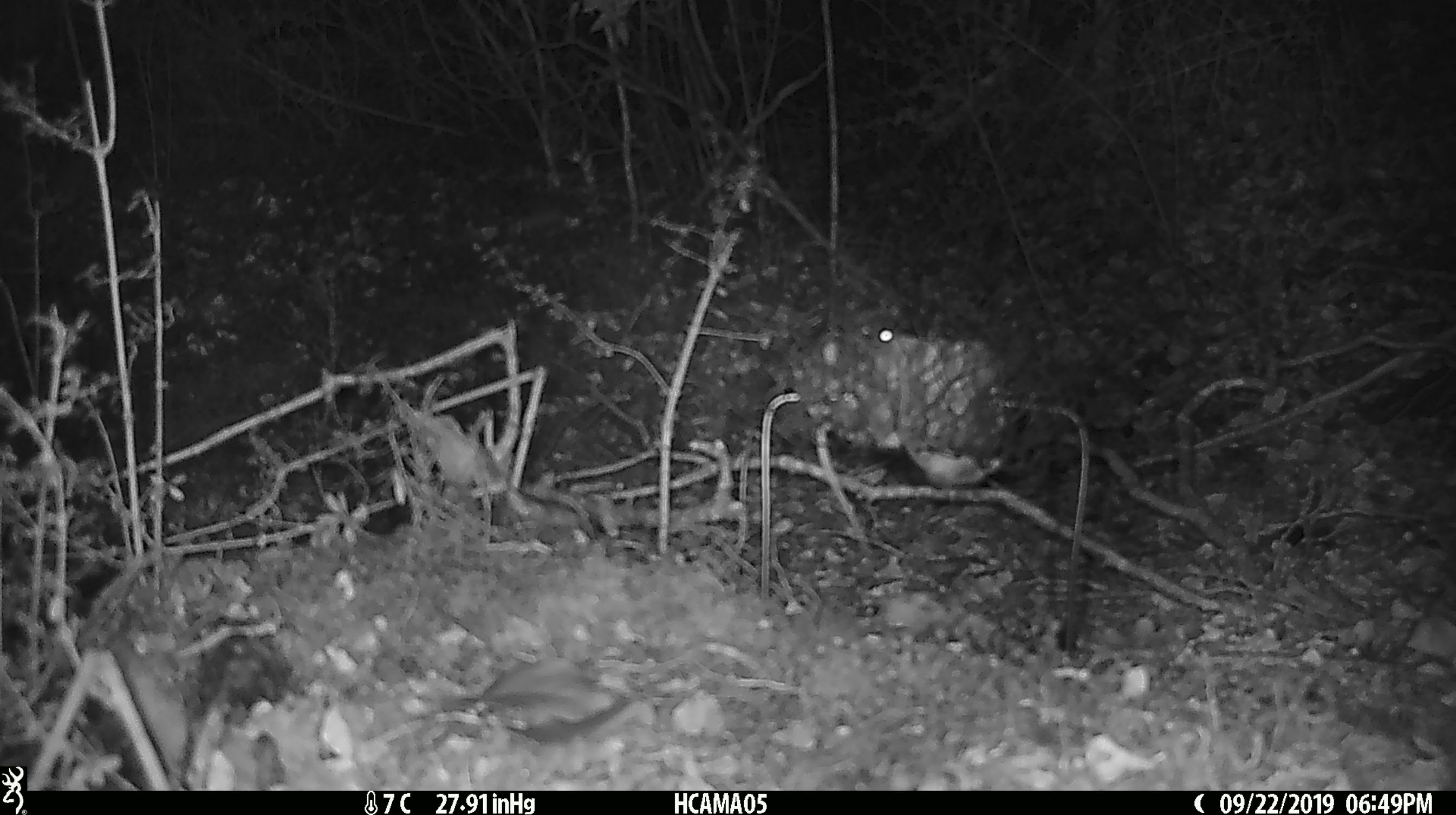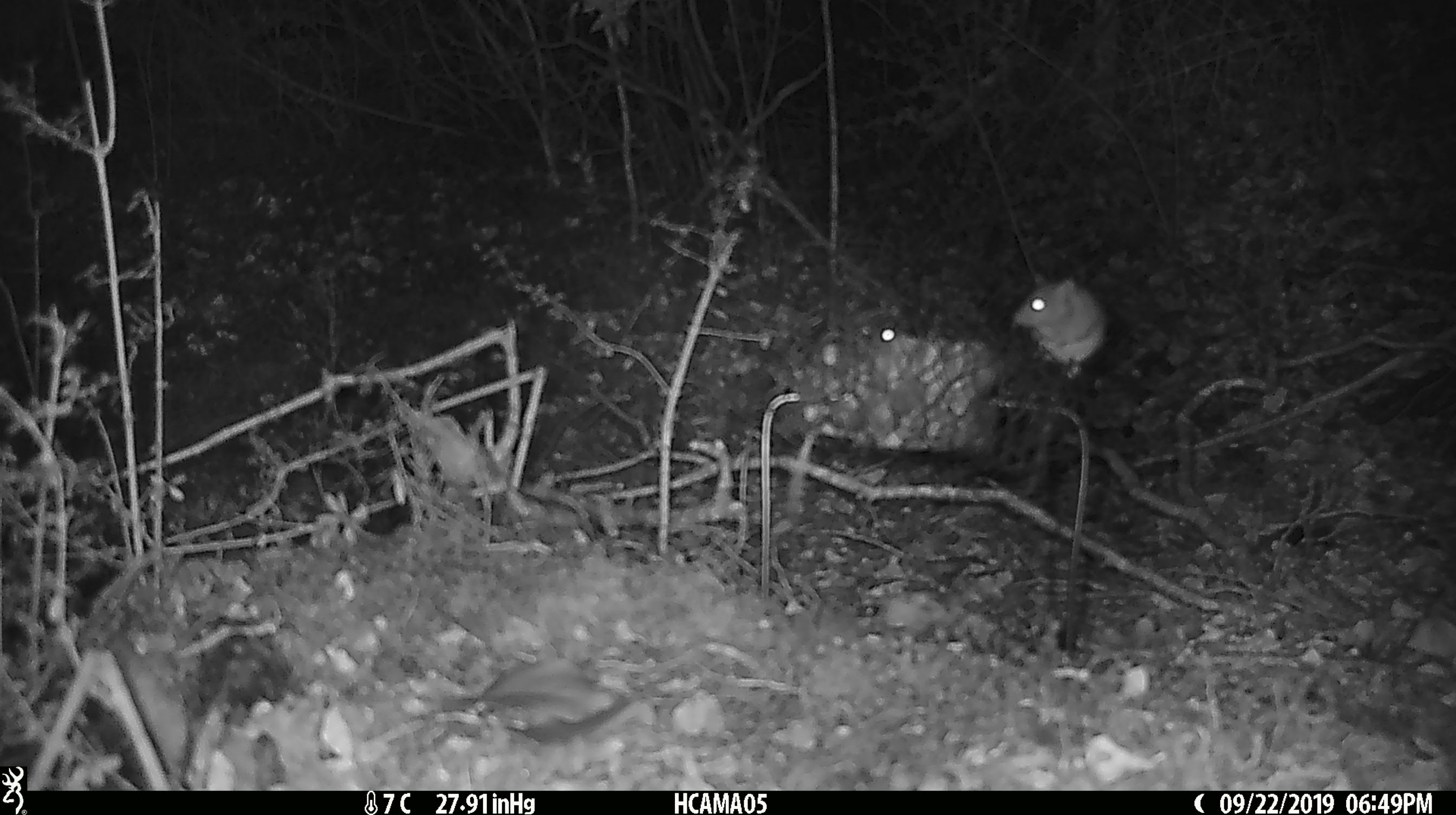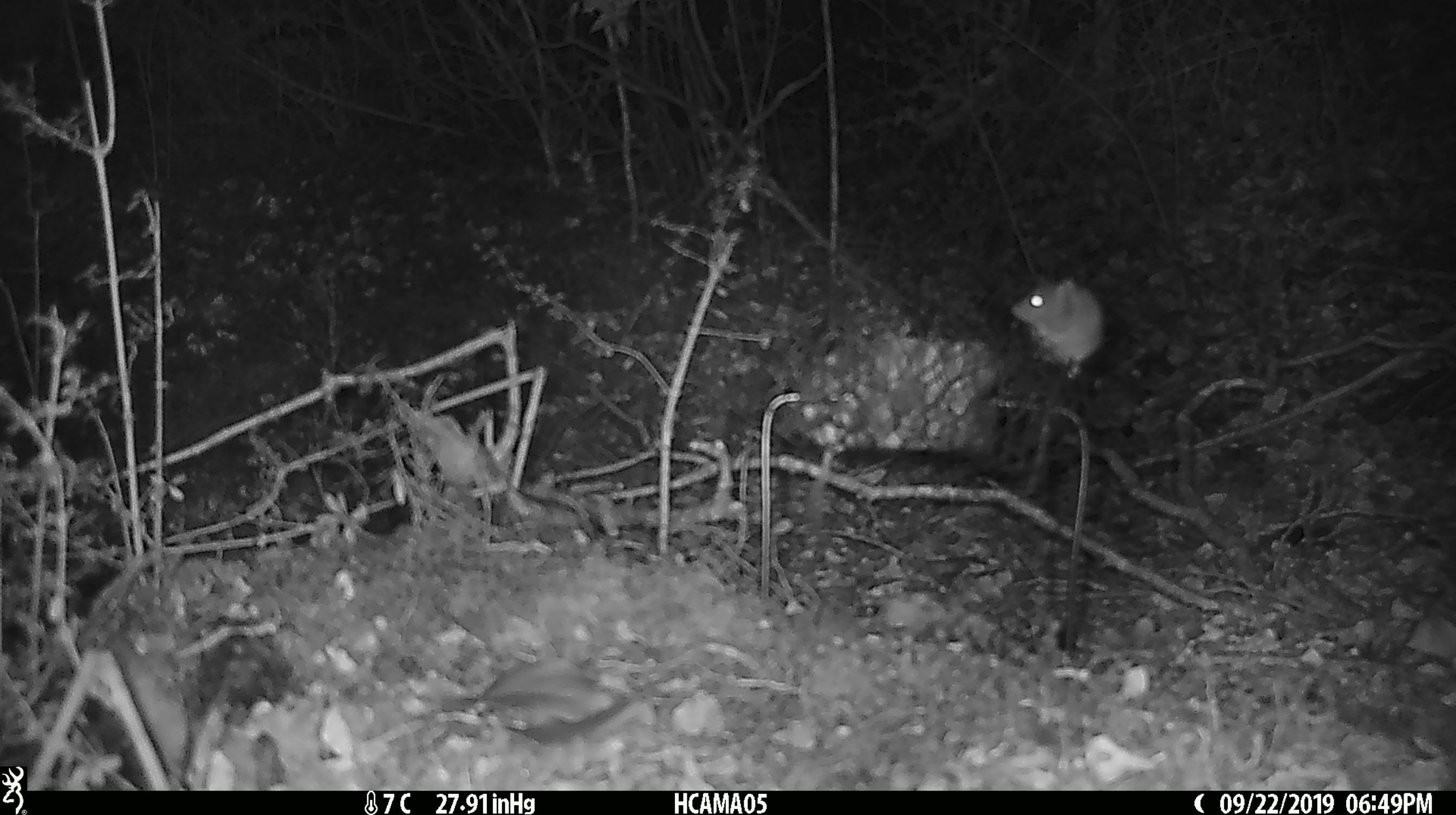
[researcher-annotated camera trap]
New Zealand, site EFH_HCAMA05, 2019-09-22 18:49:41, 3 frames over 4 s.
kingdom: Animalia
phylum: Chordata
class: Mammalia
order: Rodentia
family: Muridae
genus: Mus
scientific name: Mus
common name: mouse